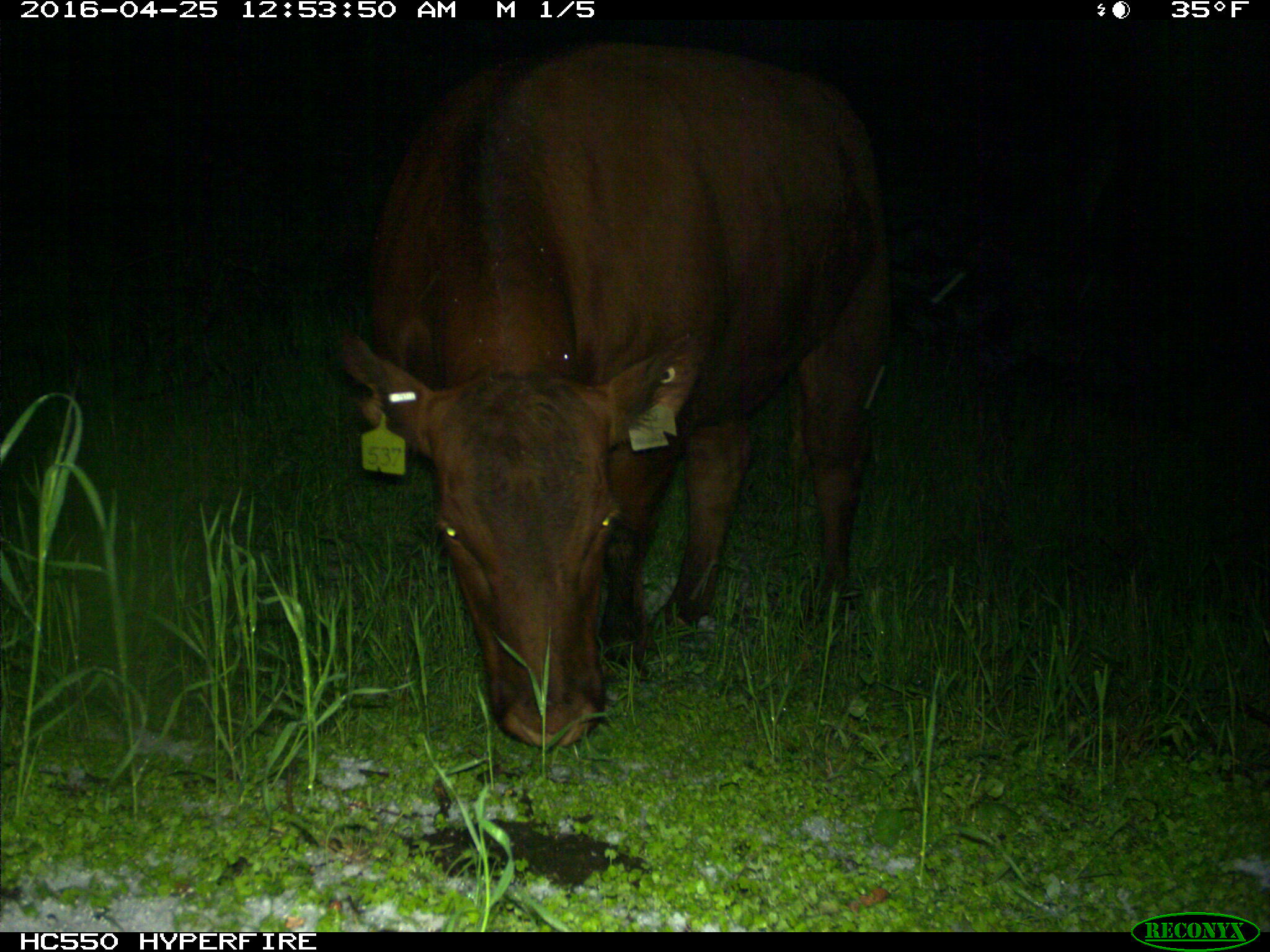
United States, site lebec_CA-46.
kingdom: Animalia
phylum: Chordata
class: Mammalia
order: Artiodactyla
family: Bovidae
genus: Bos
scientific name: Bos taurus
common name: domestic cow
Bos taurus (domestic cow).